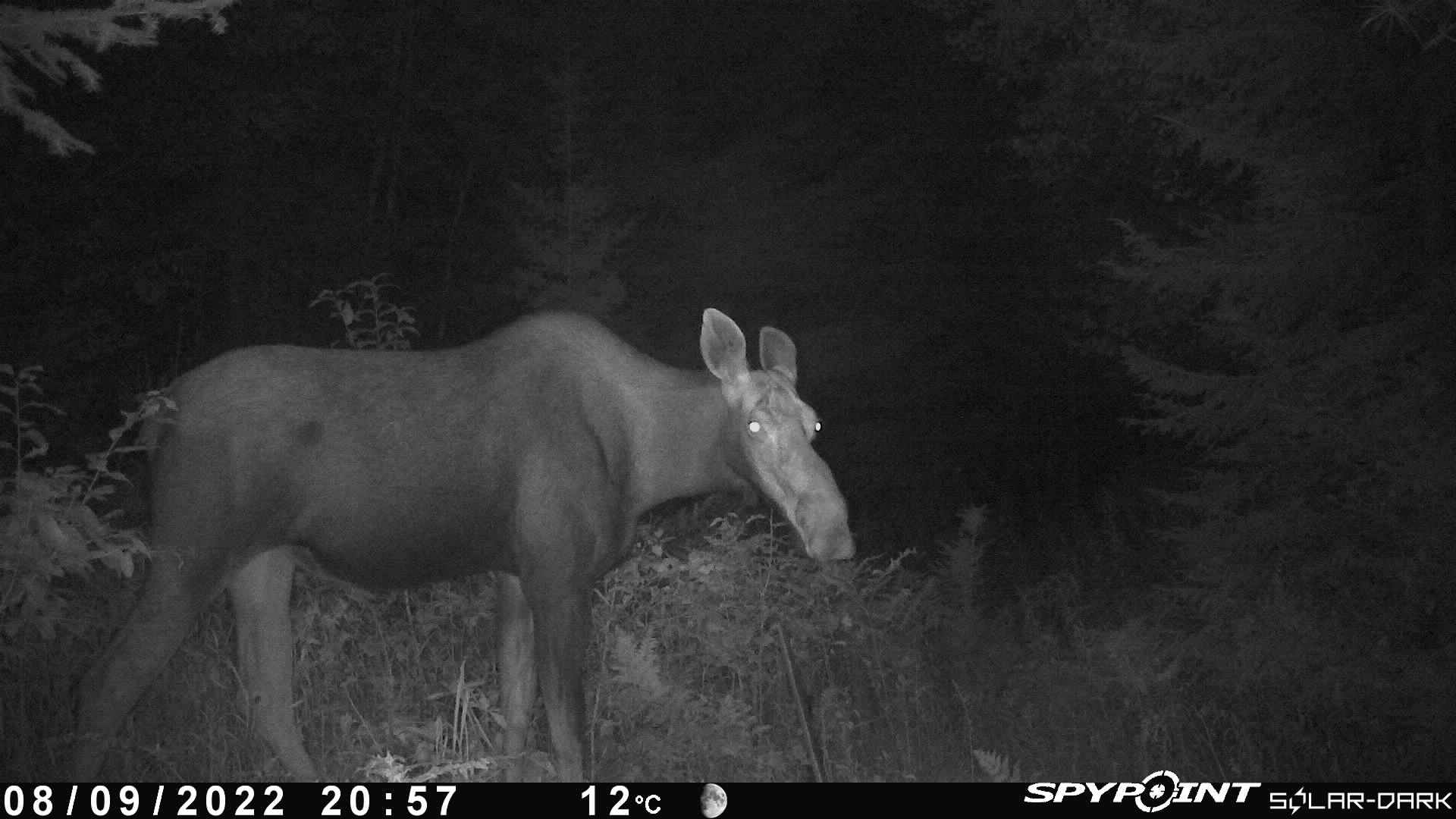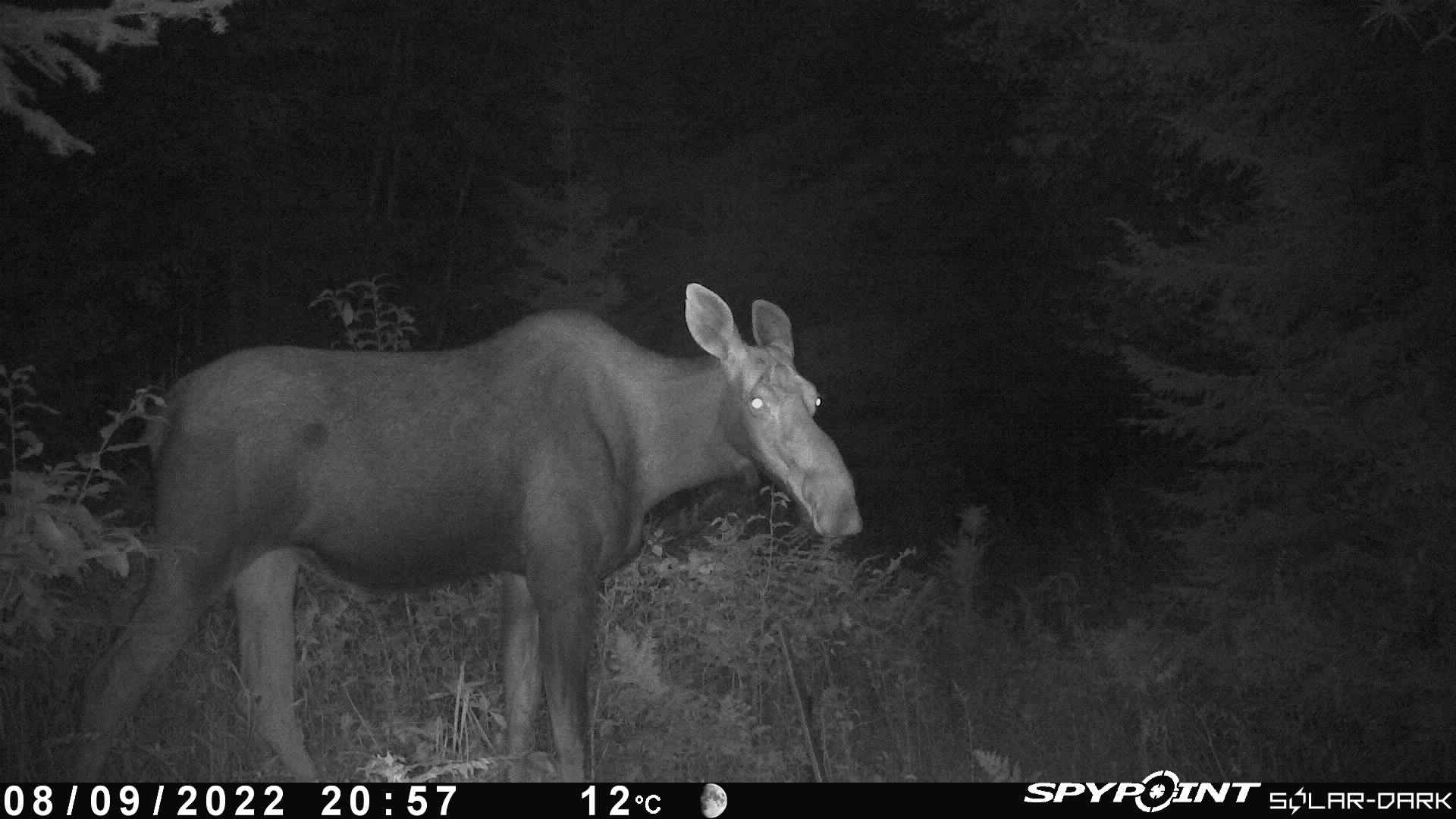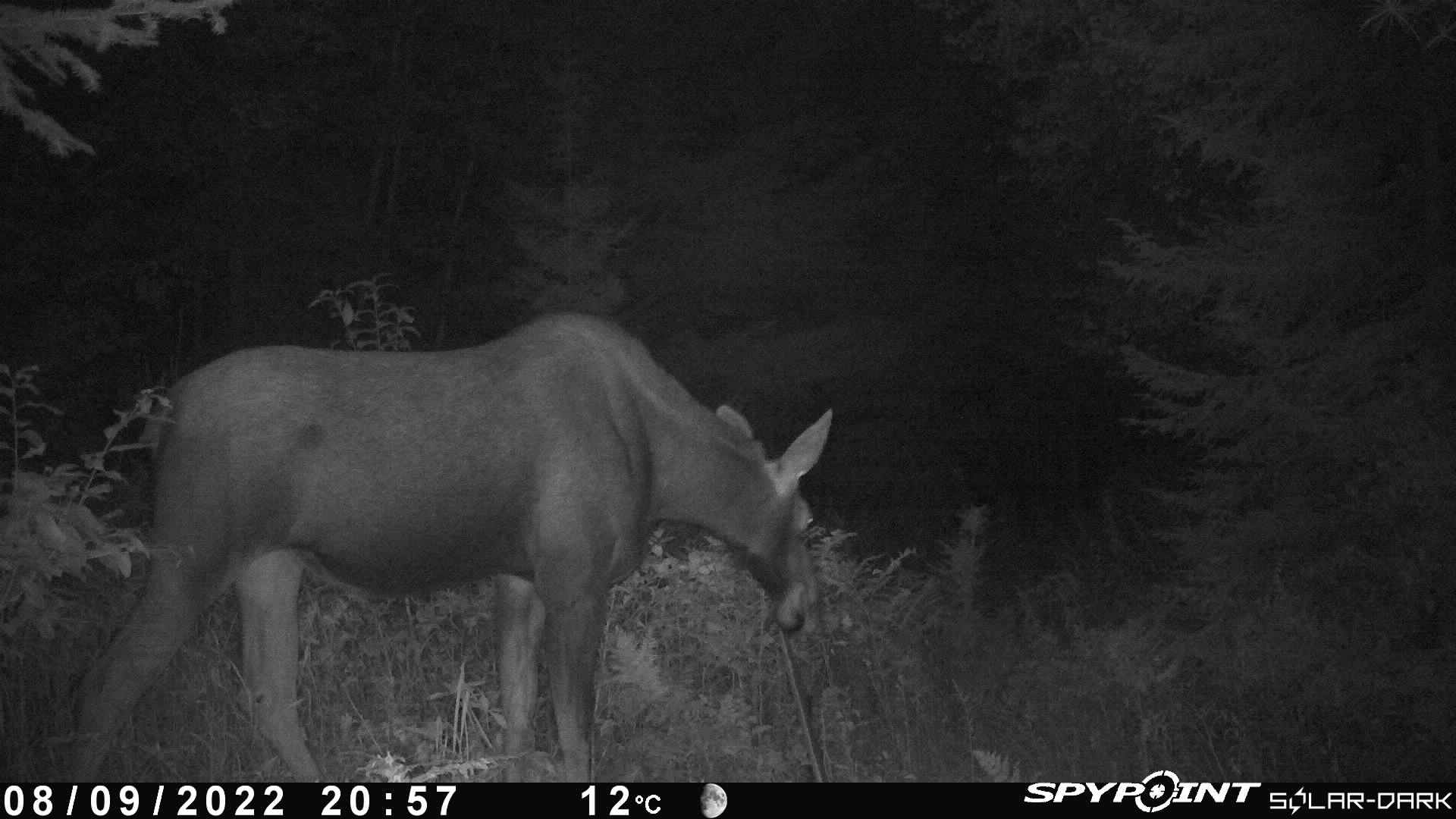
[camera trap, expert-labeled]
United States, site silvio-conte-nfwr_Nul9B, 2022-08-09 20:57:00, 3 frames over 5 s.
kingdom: Animalia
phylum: Chordata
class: Mammalia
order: Artiodactyla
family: Cervidae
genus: Alces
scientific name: Alces alces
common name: moose